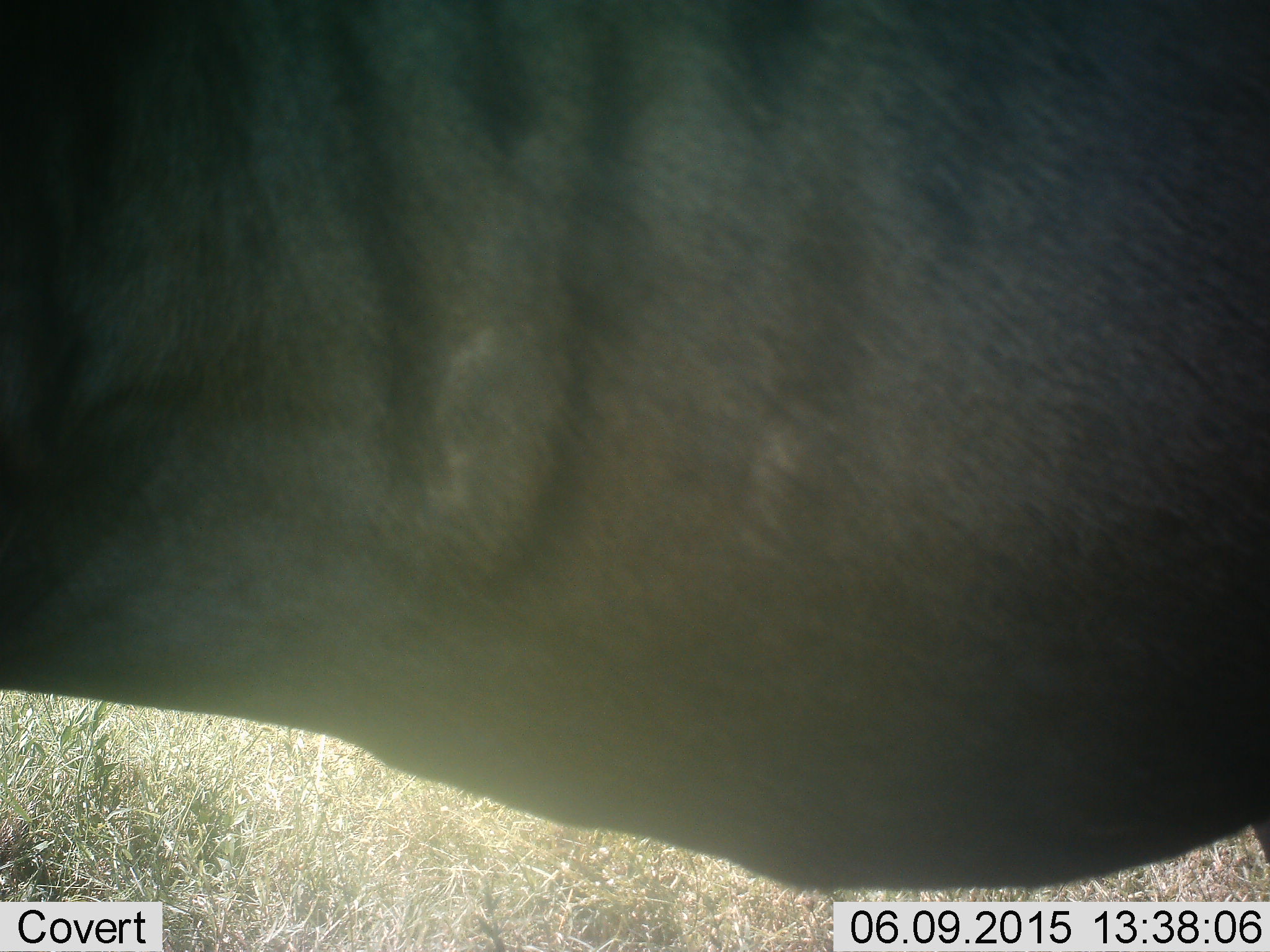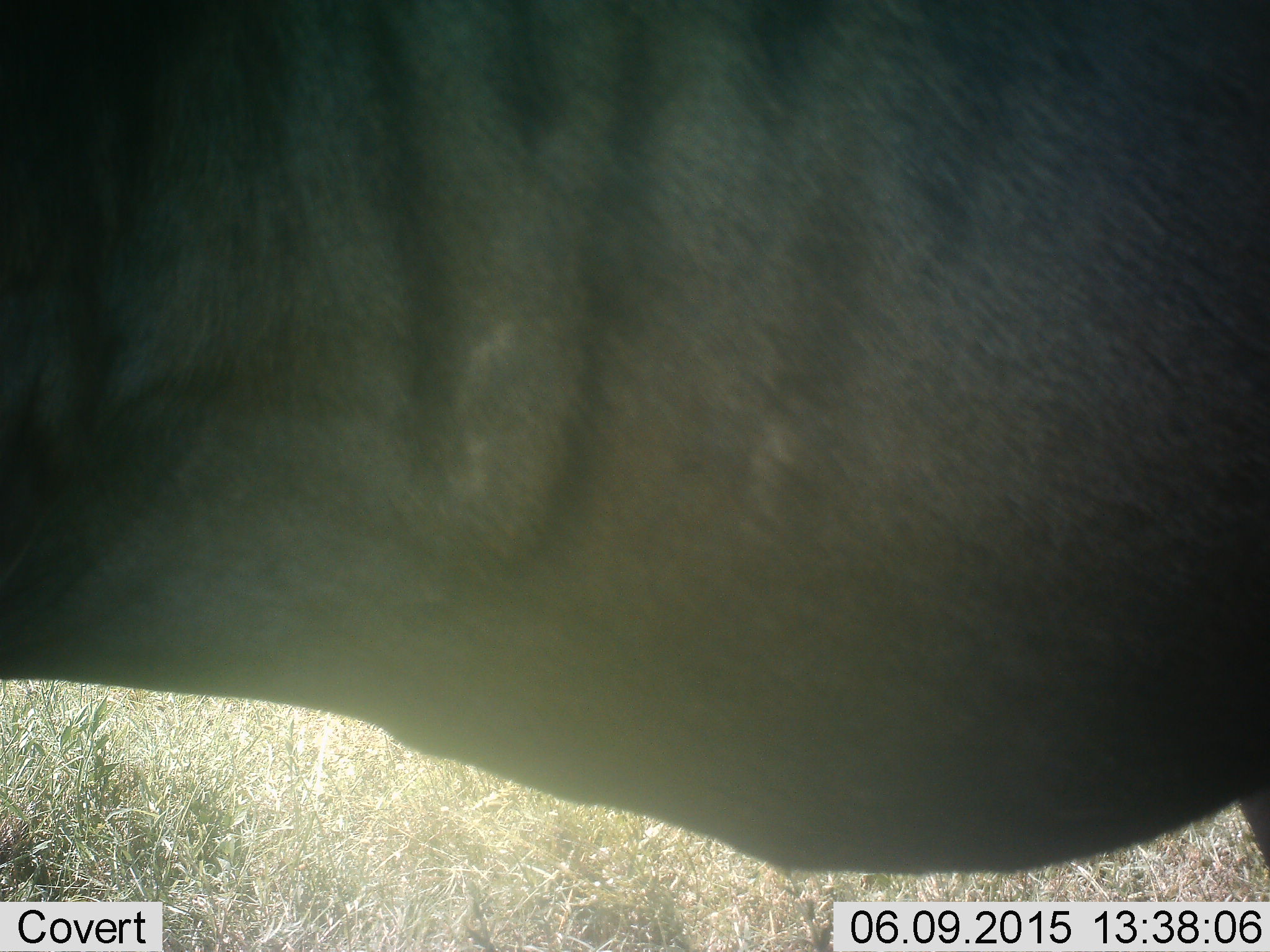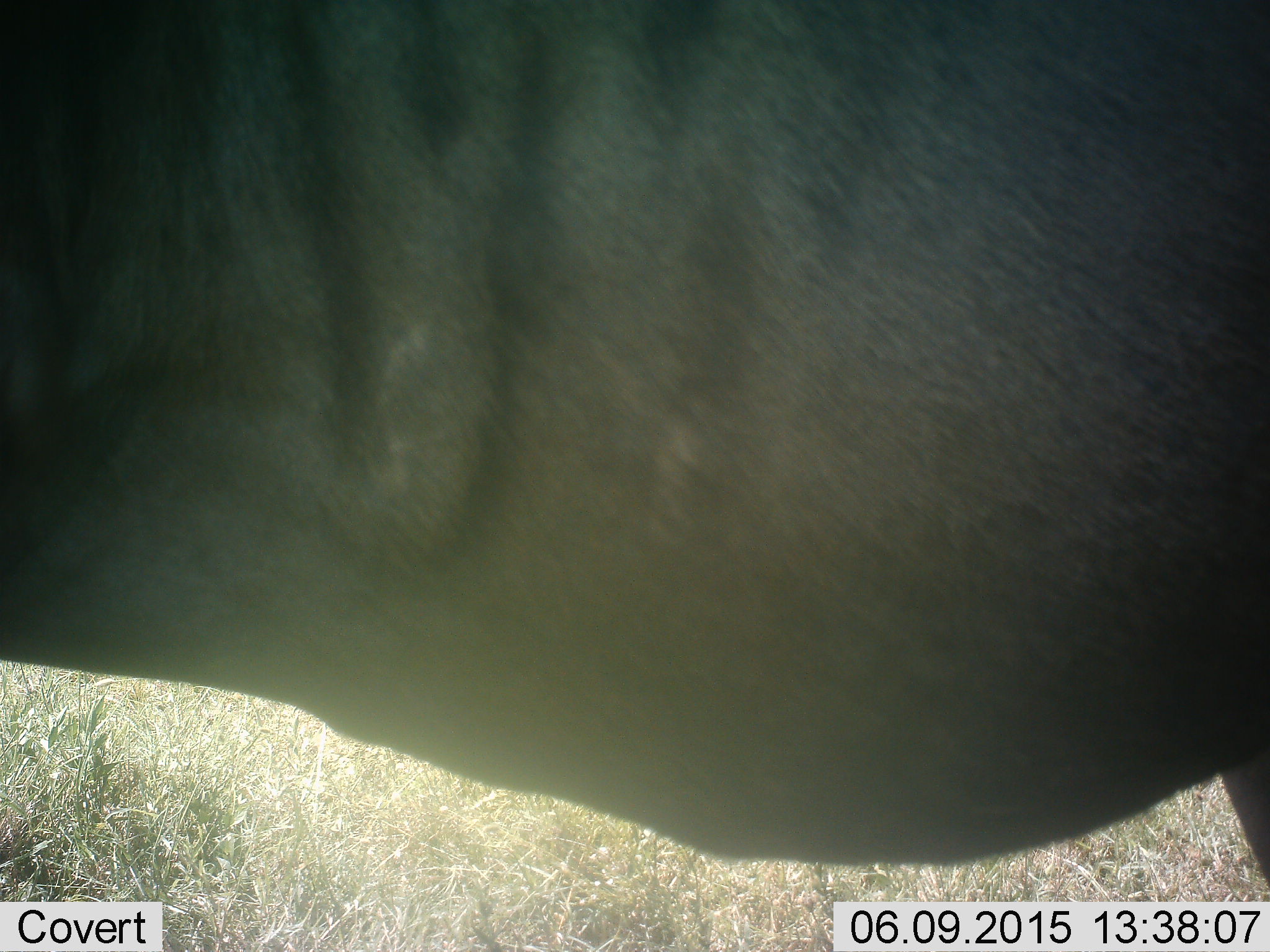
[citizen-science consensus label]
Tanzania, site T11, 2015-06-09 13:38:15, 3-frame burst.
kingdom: Animalia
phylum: Chordata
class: Mammalia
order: Artiodactyla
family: Bovidae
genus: Connochaetes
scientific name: Connochaetes taurinus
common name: blue wildebeest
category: wildebeest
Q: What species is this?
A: Wildebeest (blue wildebeest) (Connochaetes taurinus).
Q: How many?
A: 1.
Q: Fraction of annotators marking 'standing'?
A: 100%.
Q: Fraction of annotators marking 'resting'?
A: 0%.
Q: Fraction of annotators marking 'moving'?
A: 0%.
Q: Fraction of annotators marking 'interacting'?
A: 0%.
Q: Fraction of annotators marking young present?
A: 0%.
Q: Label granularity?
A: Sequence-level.